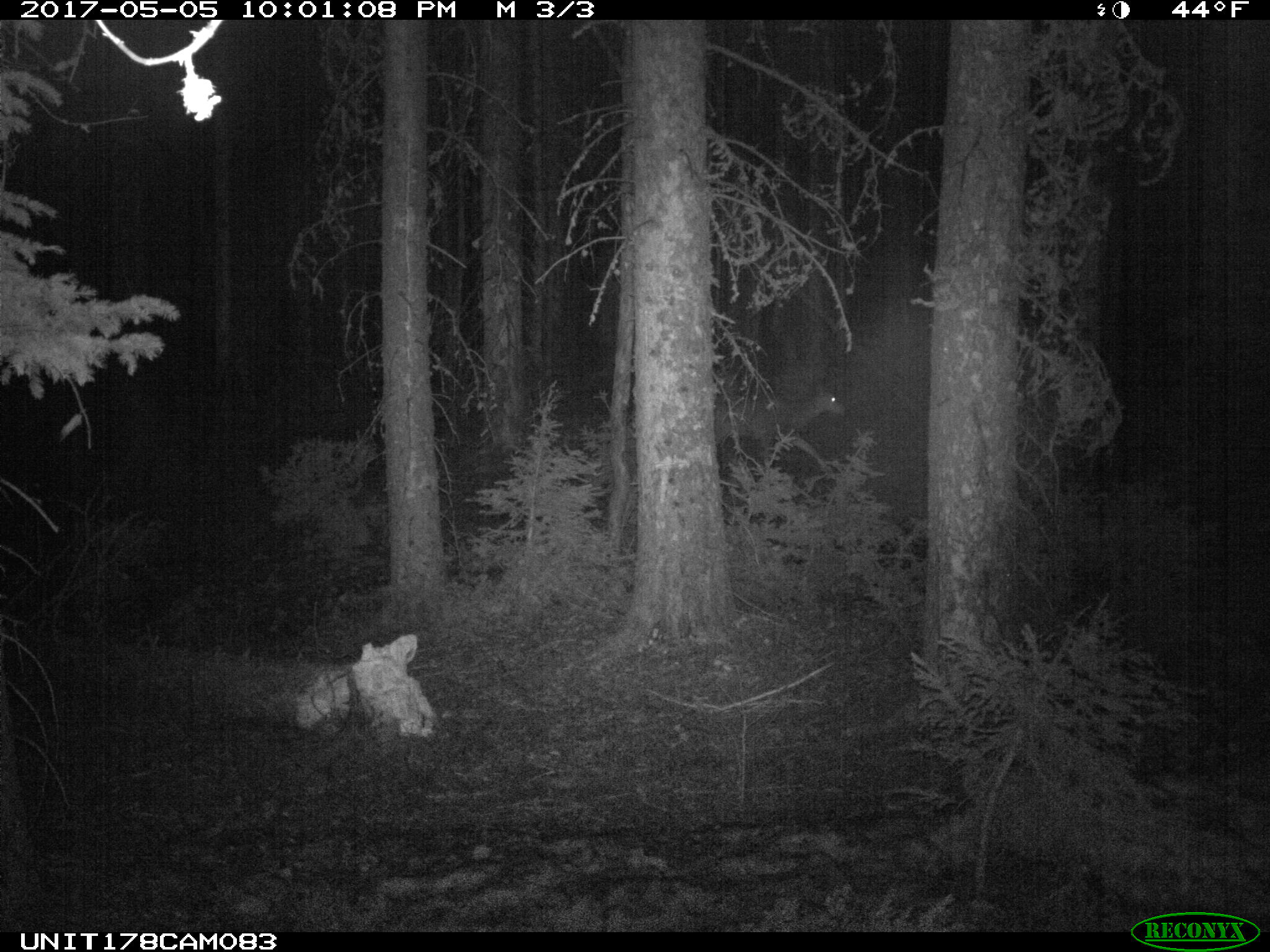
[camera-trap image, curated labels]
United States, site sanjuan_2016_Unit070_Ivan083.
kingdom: Animalia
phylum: Chordata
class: Mammalia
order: Artiodactyla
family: Cervidae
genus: Odocoileus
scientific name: Odocoileus hemionus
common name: mule deer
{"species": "Odocoileus hemionus (mule deer)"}